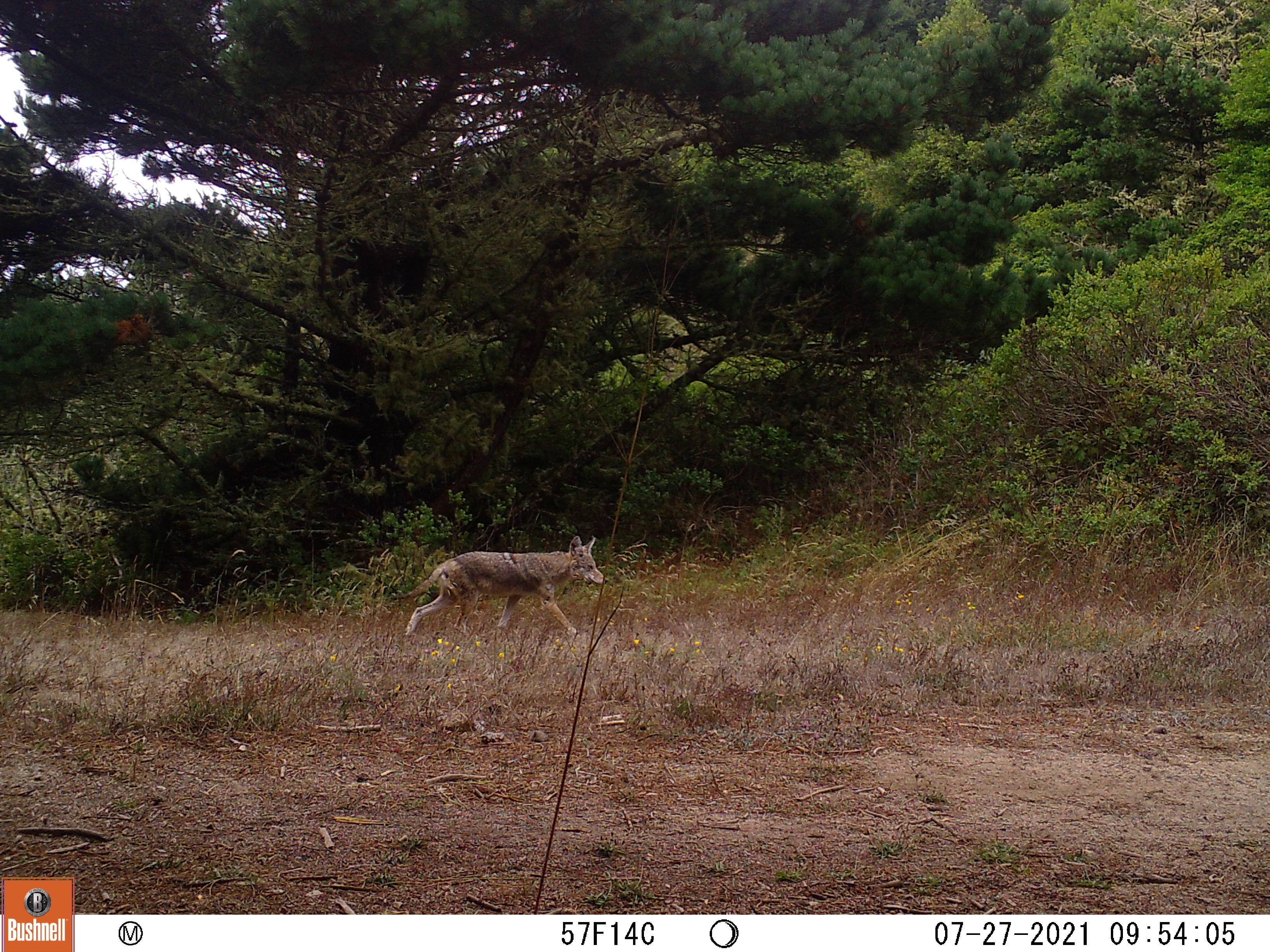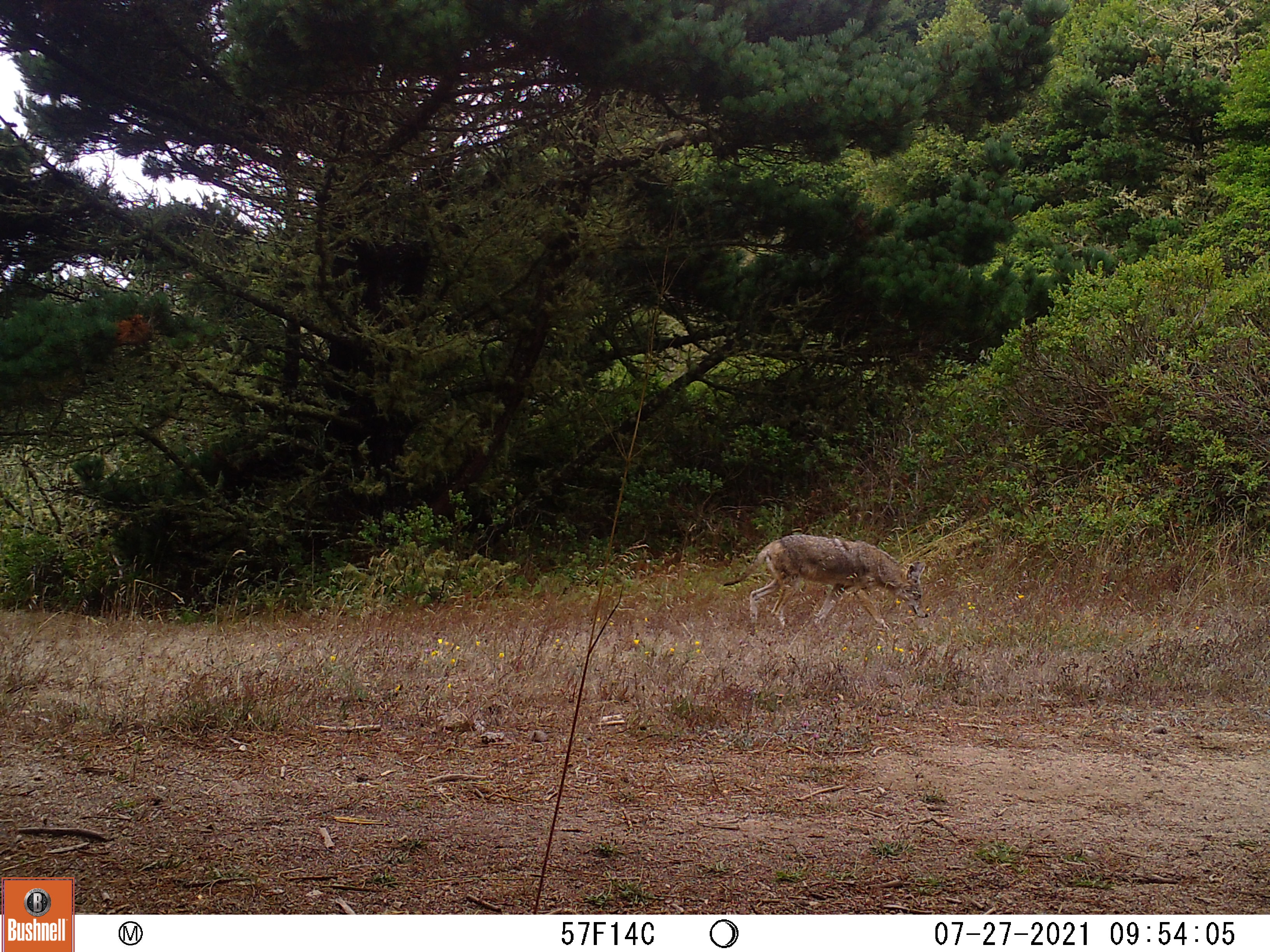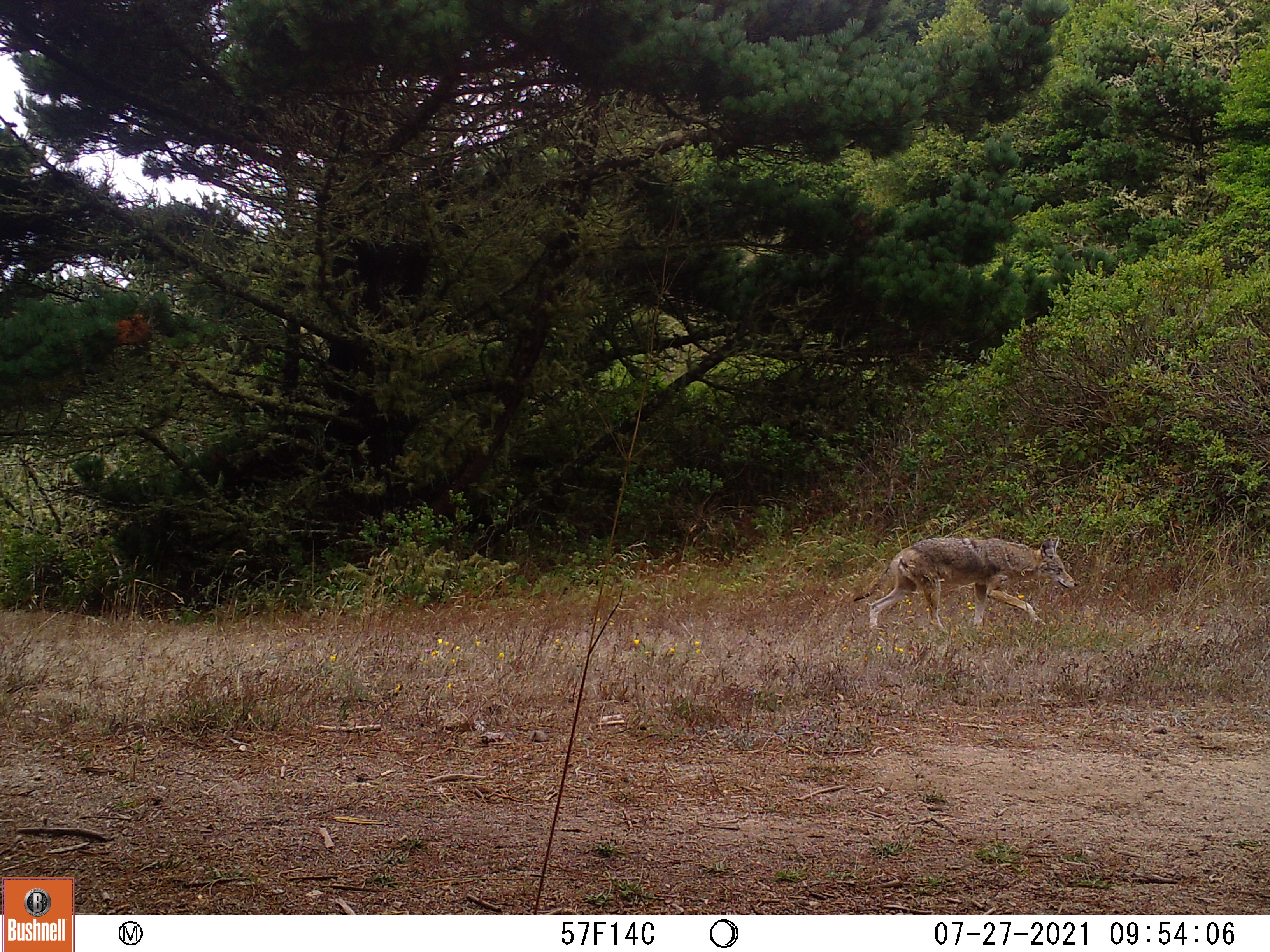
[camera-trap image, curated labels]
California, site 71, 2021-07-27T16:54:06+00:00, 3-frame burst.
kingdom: Animalia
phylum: Chordata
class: Mammalia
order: Carnivora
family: Canidae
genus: Canis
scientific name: Canis latrans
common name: coyote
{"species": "coyote (Canis latrans)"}